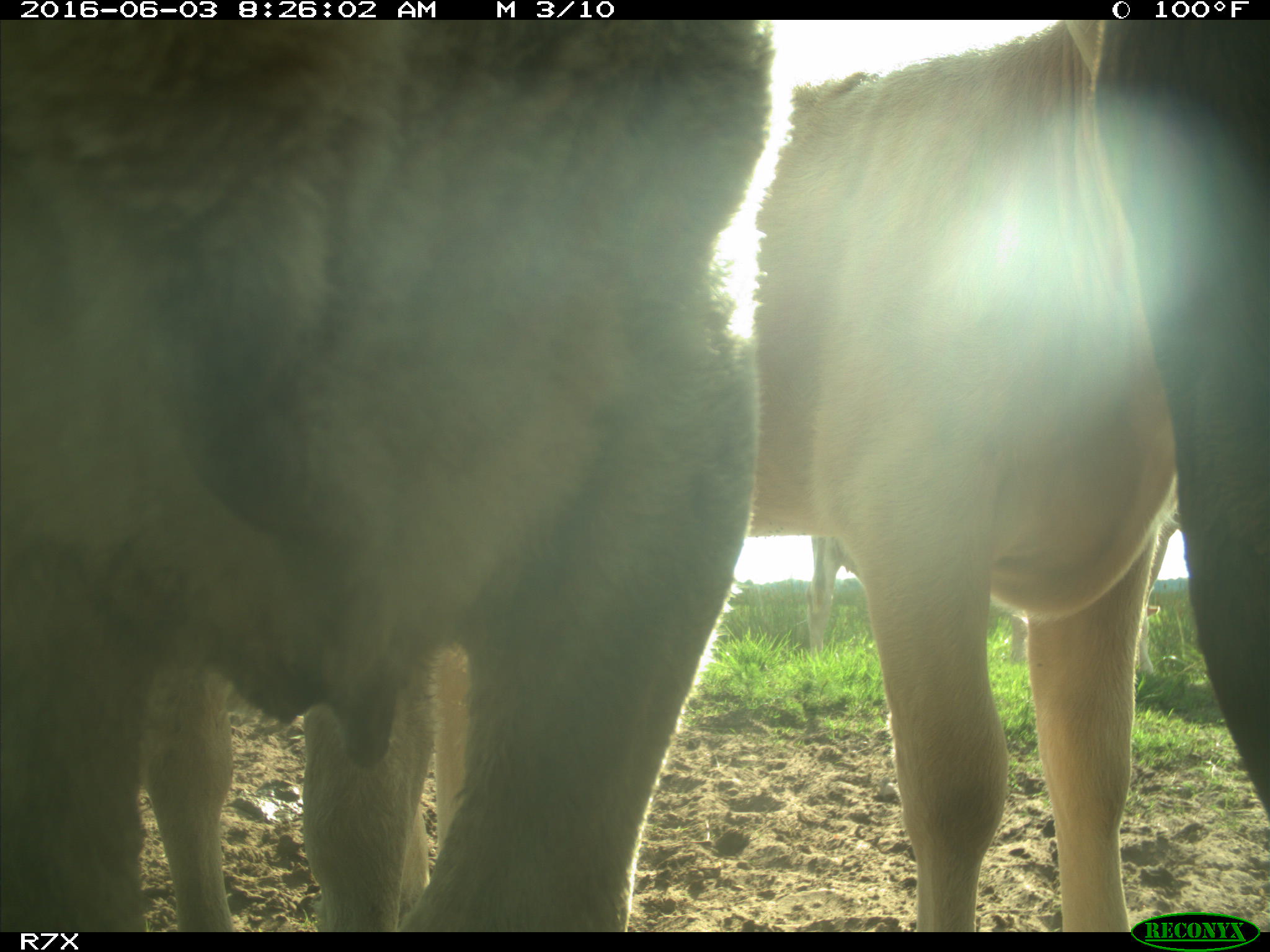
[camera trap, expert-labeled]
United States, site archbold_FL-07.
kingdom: Animalia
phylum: Chordata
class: Mammalia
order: Artiodactyla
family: Bovidae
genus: Bos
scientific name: Bos taurus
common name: domestic cow